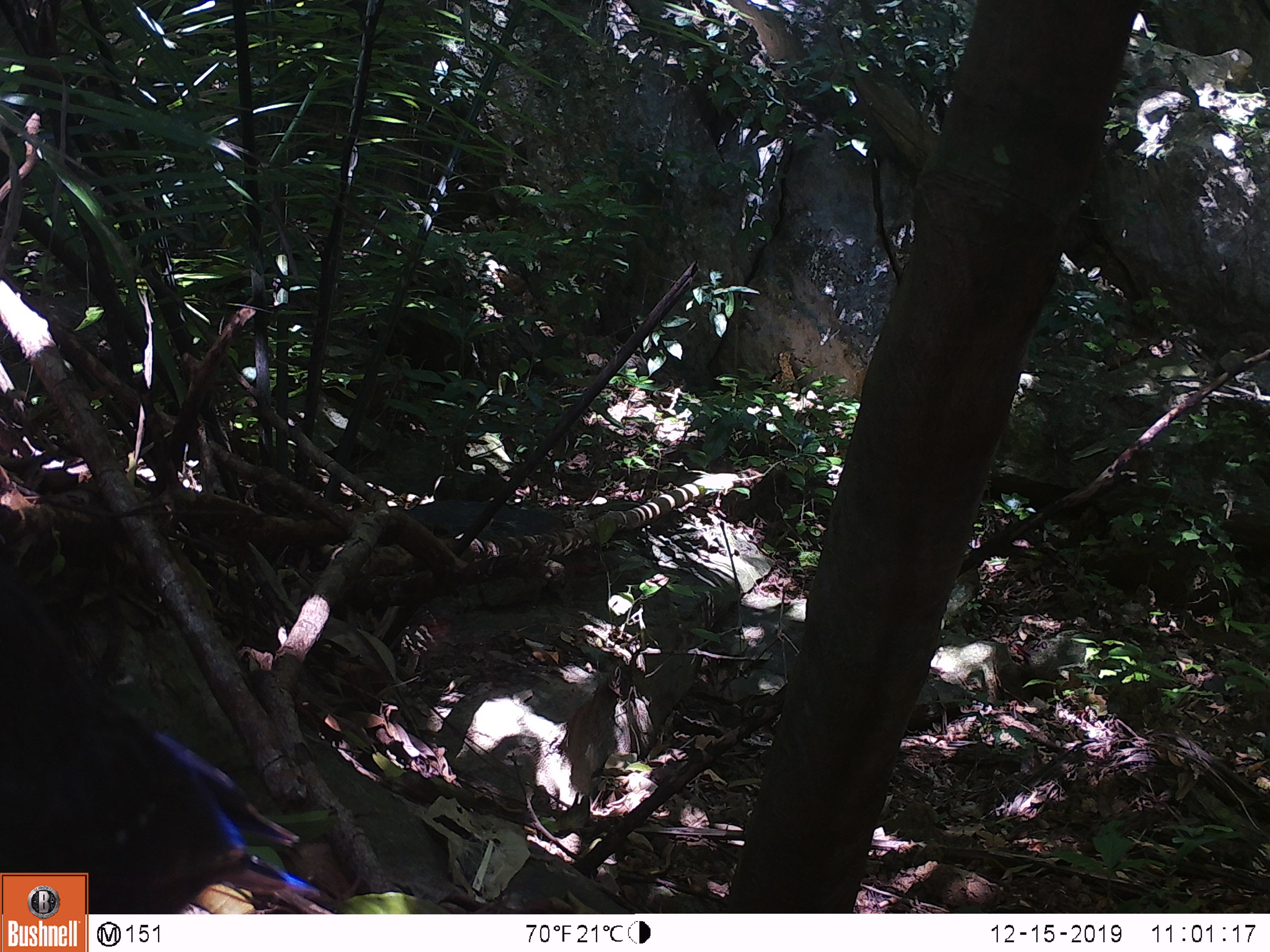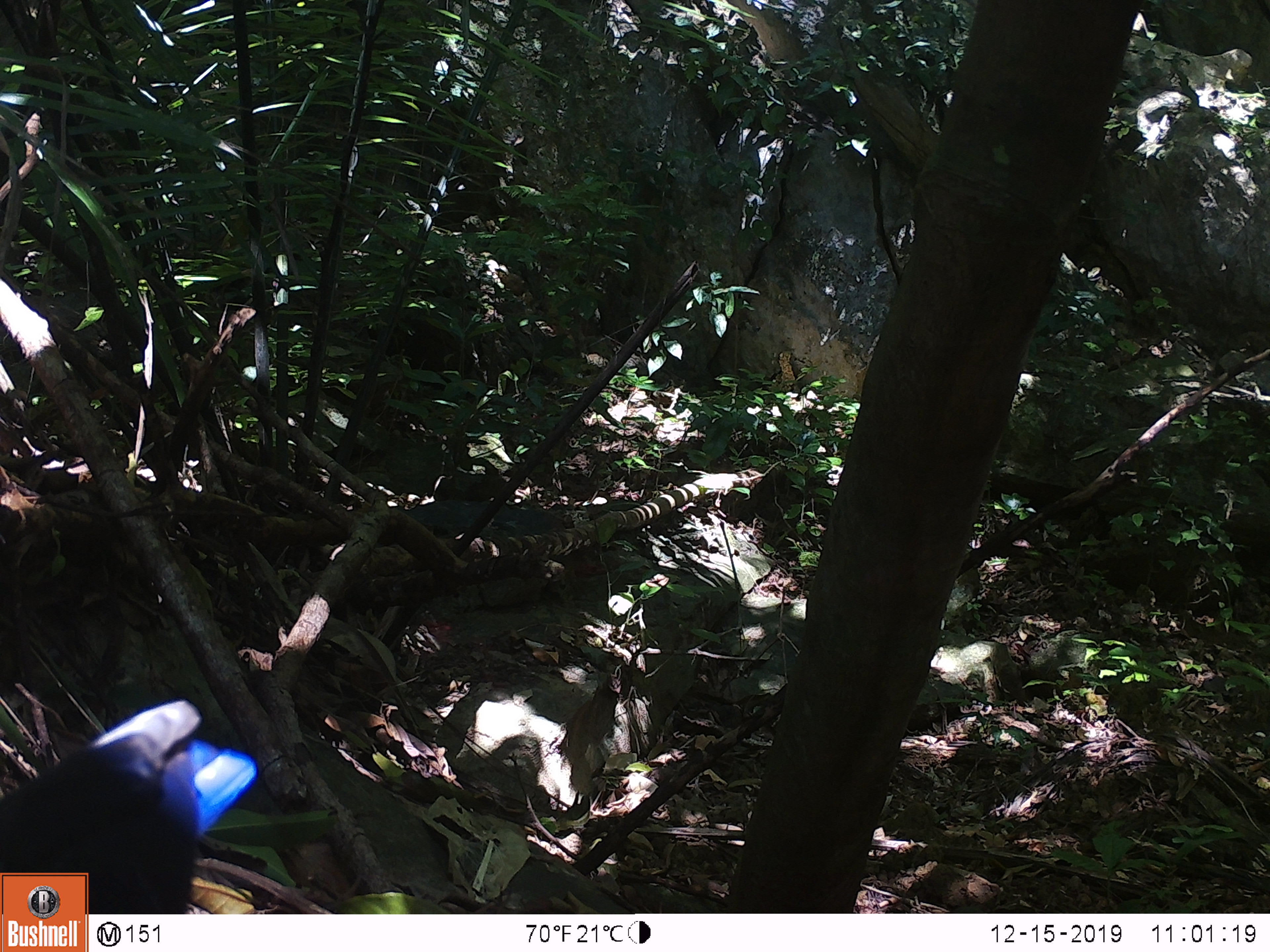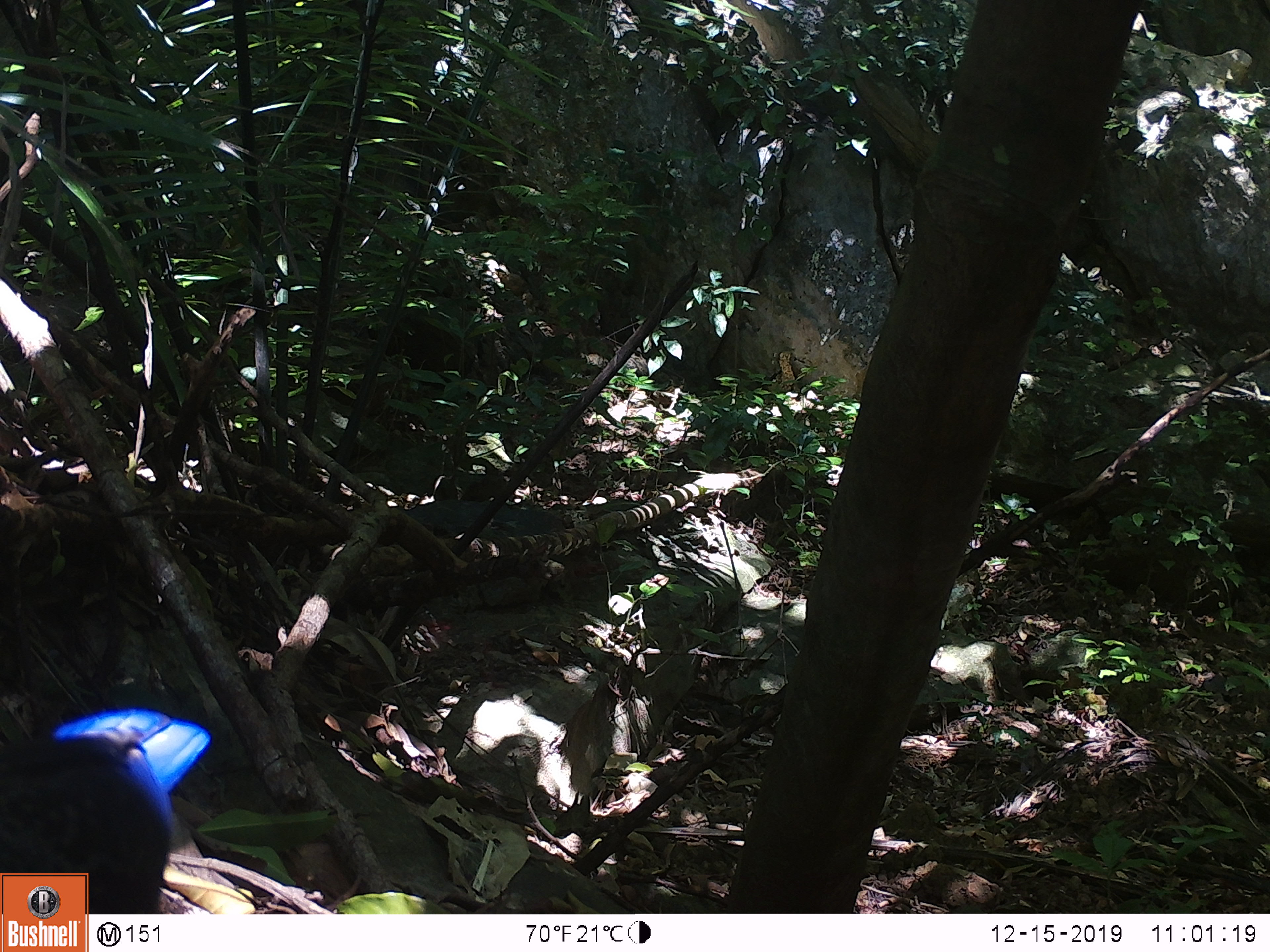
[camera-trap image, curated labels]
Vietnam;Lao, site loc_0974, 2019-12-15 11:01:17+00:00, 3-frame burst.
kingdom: Animalia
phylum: Chordata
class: Aves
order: Passeriformes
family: Muscicapidae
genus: Myophonus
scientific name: Myophonus caeruleus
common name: blue whistling thrush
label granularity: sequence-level